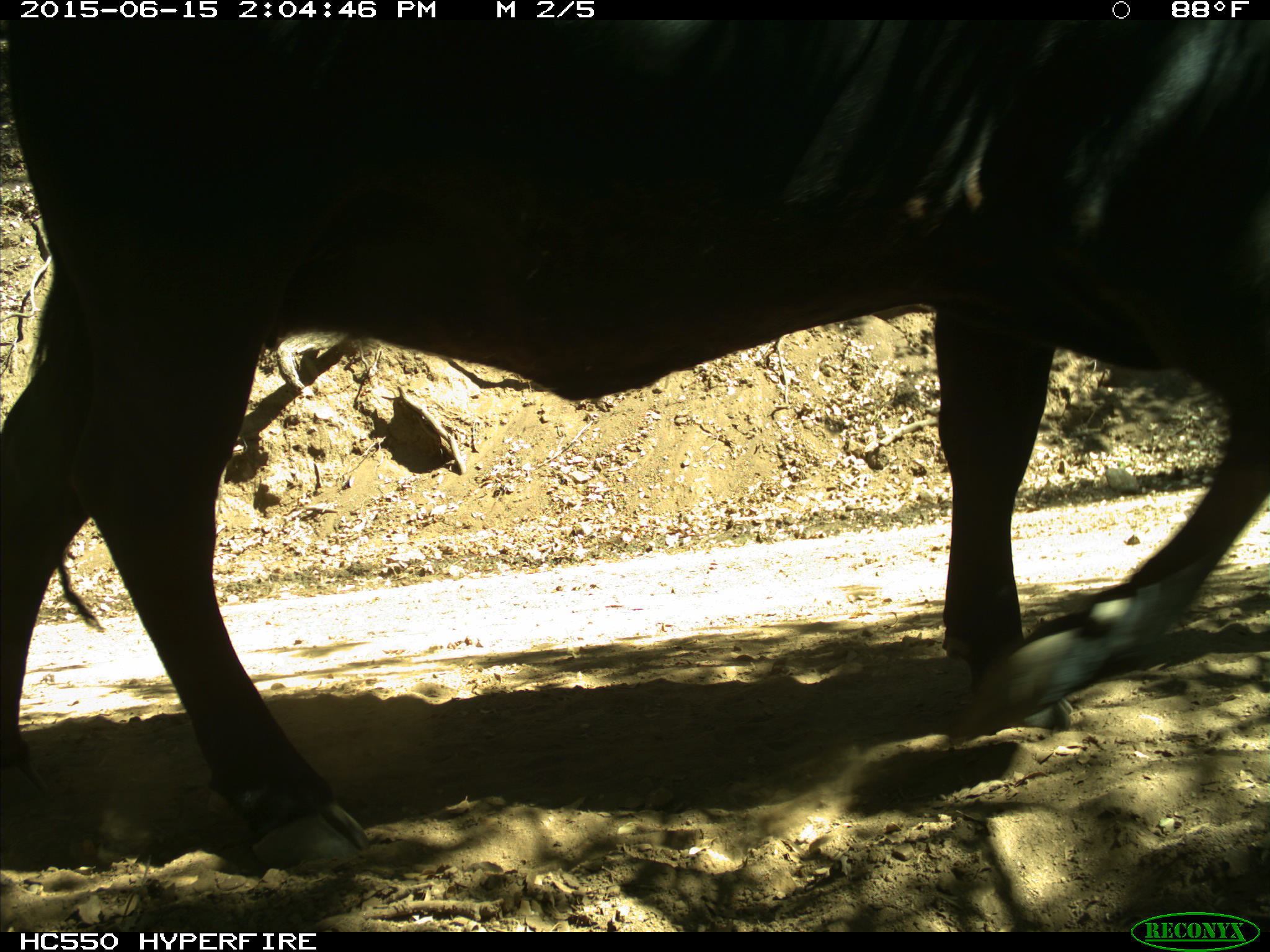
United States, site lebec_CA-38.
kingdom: Animalia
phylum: Chordata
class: Mammalia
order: Artiodactyla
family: Bovidae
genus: Bos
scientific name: Bos taurus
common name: domestic cow